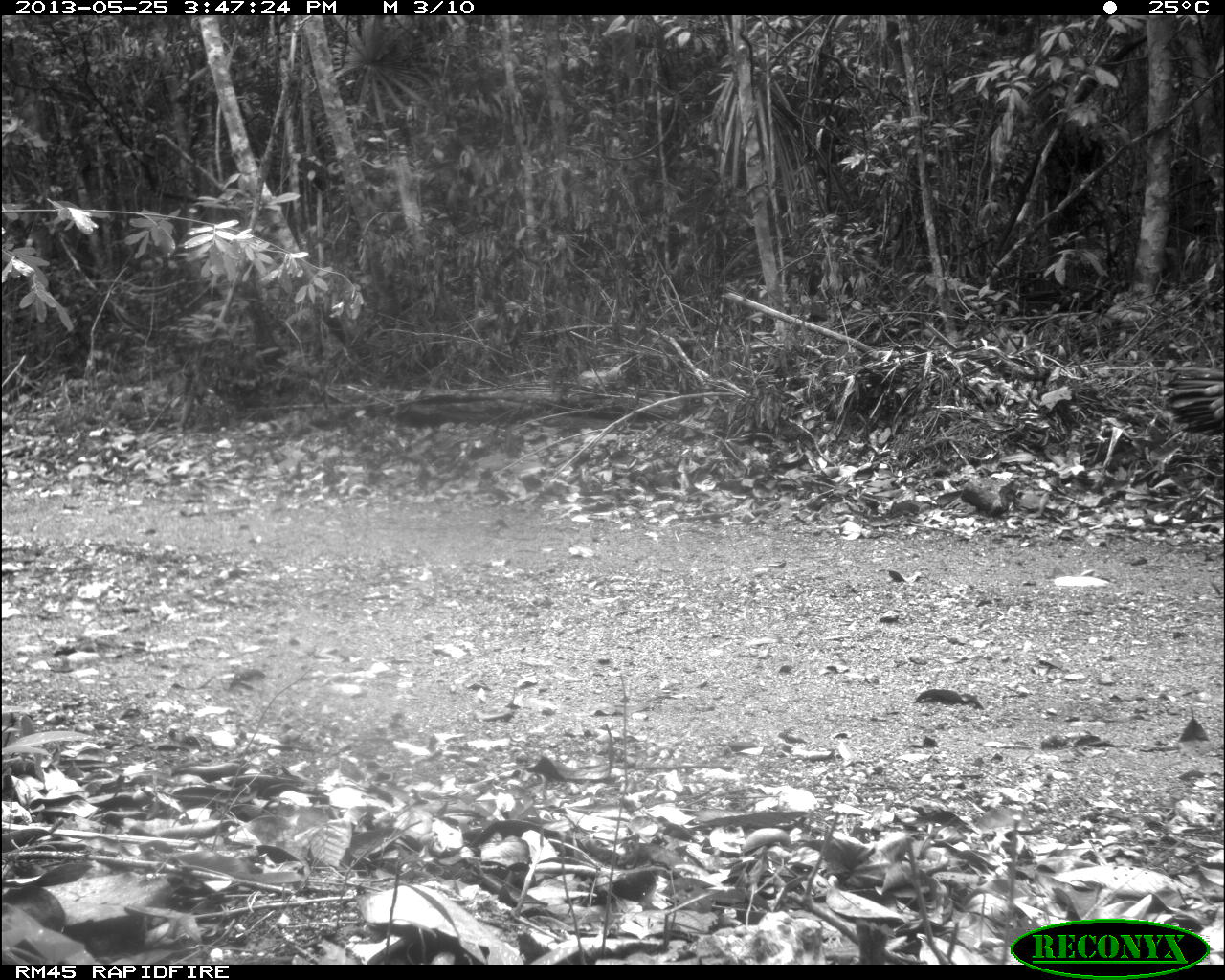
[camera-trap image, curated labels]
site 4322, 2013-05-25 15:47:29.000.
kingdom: Animalia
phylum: Chordata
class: Aves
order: Galliformes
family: Phasianidae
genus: Meleagris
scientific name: Meleagris ocellata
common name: ocellated turkey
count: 1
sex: male